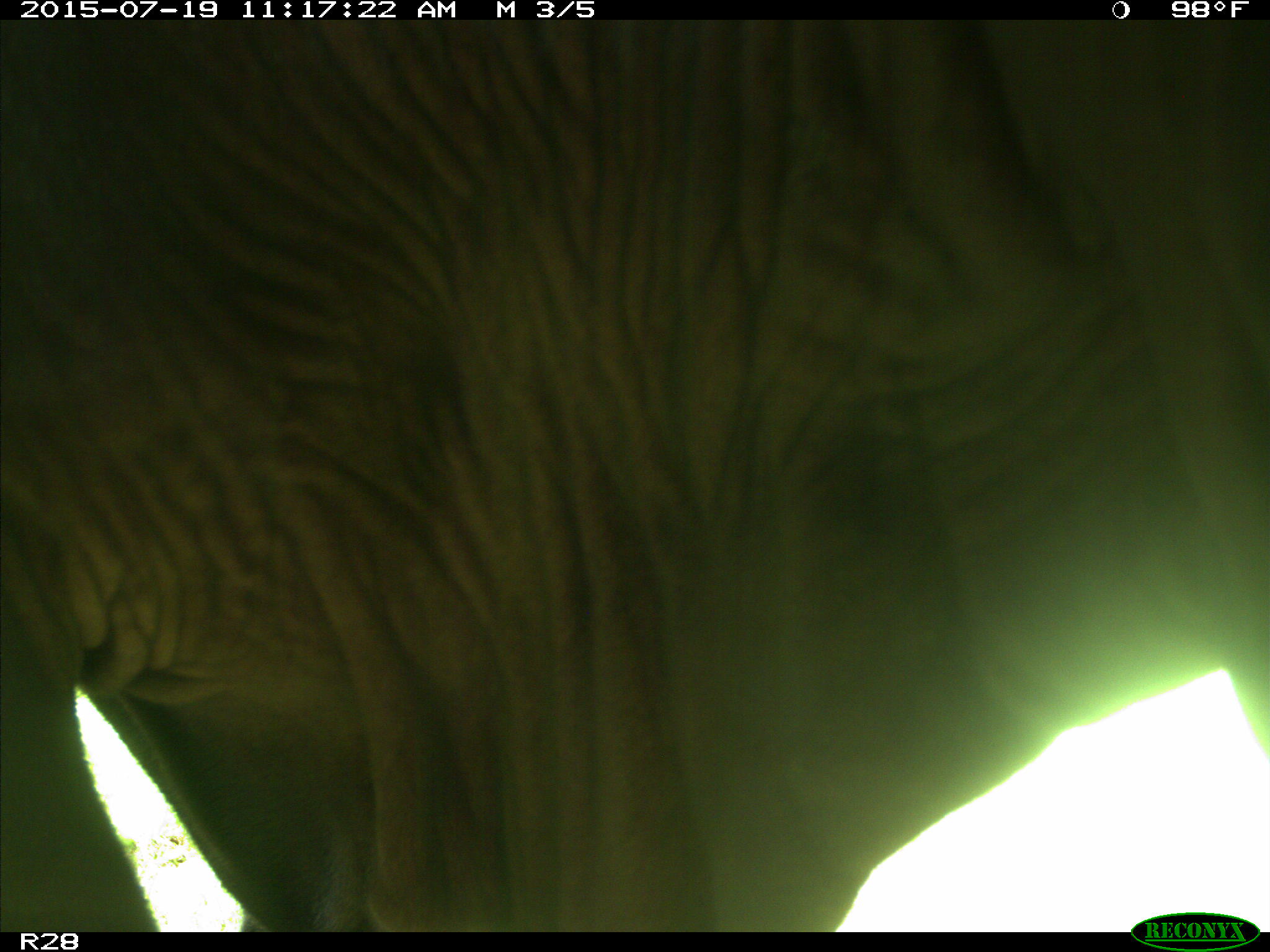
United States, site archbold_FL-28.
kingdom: Animalia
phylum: Chordata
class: Mammalia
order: Artiodactyla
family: Bovidae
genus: Bos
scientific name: Bos taurus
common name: domestic cow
Bos taurus (domestic cow).